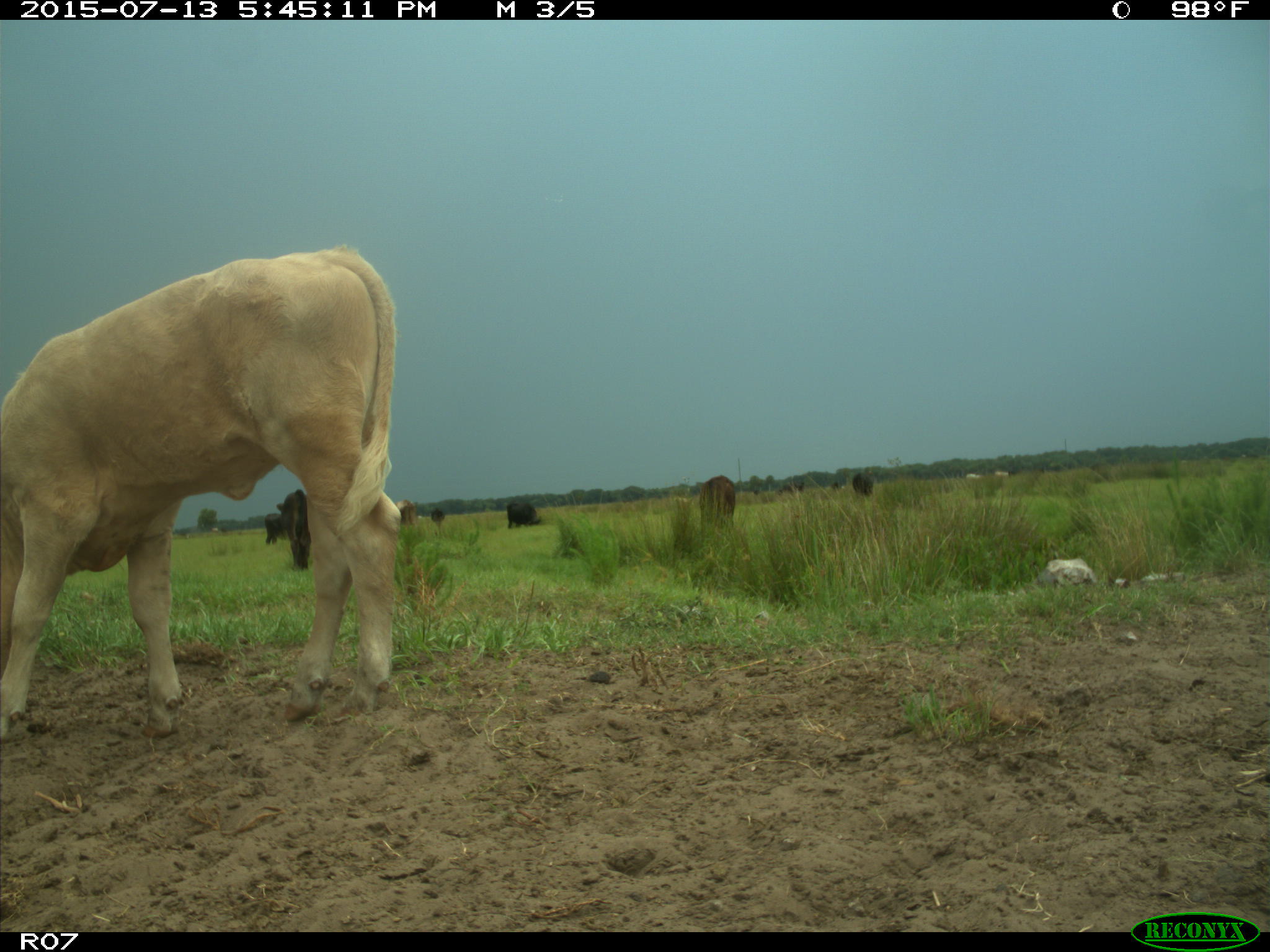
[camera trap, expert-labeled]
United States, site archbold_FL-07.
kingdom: Animalia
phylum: Chordata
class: Mammalia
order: Artiodactyla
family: Bovidae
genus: Bos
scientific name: Bos taurus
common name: domestic cow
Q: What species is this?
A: Bos taurus (domestic cow).